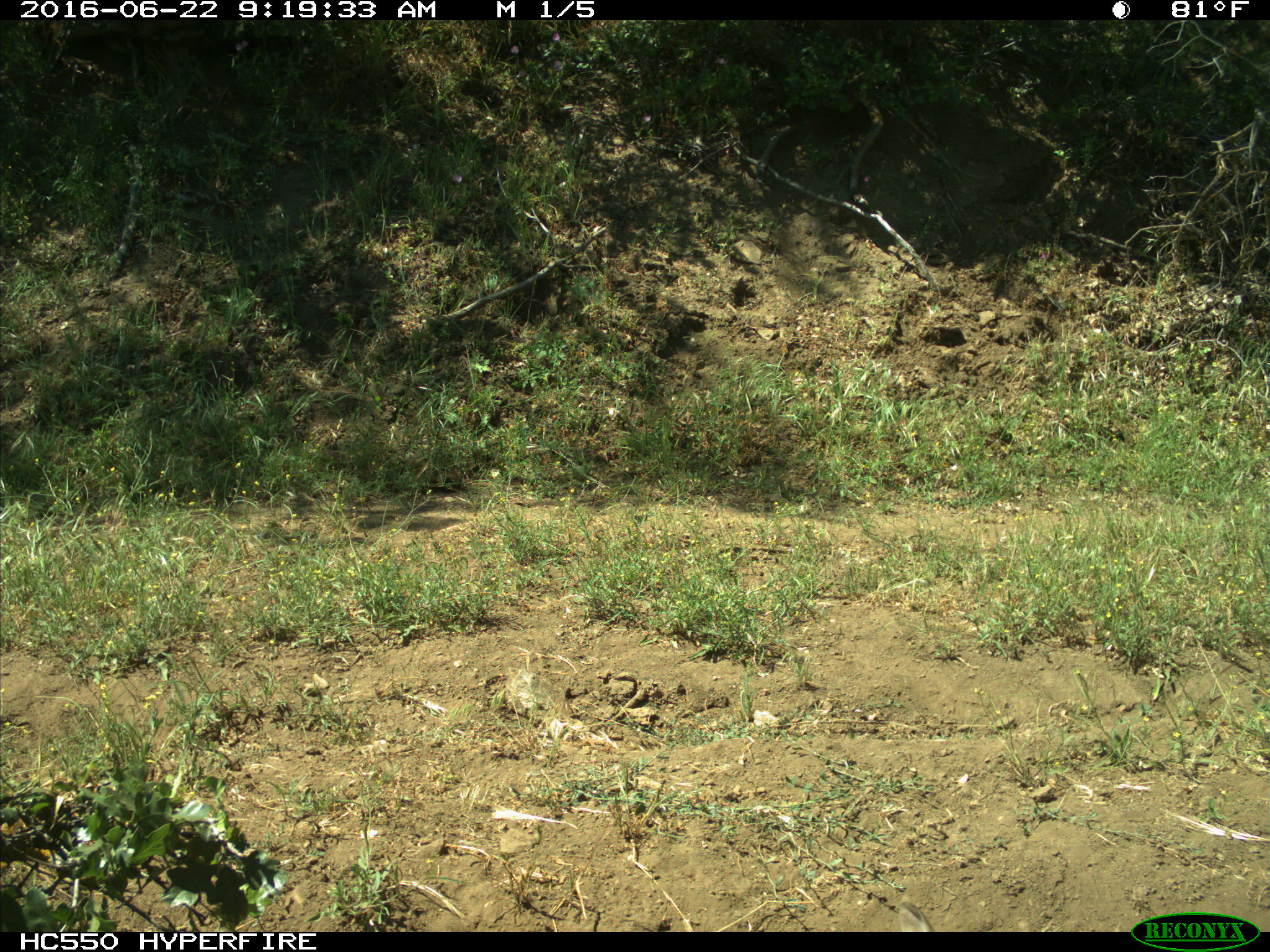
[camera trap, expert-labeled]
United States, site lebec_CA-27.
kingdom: Animalia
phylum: Chordata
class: Mammalia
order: Lagomorpha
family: Leporidae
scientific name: Leporidae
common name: rabbits and hares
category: unidentified rabbit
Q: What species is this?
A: Unidentified rabbit (rabbits and hares) (Leporidae).